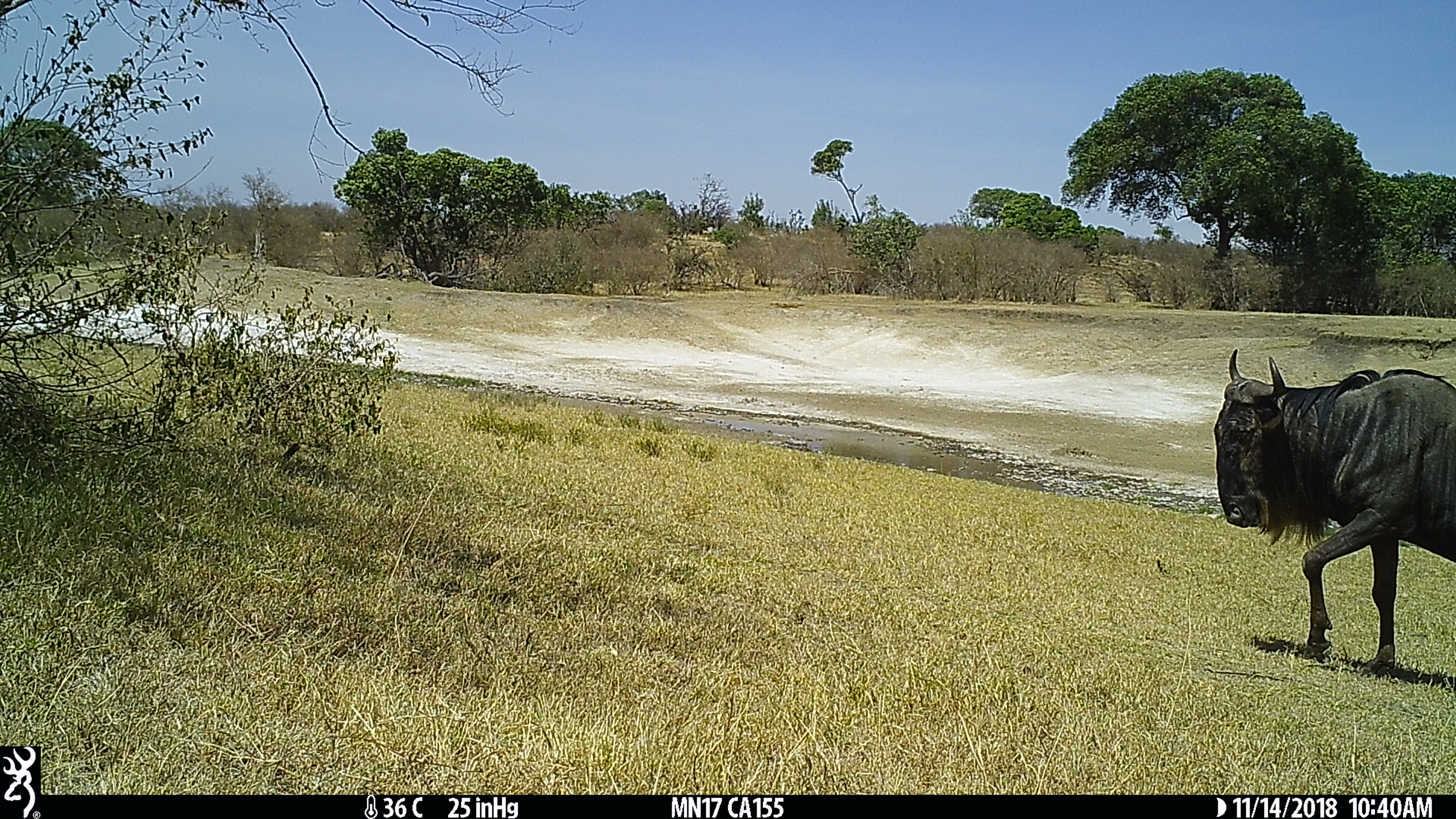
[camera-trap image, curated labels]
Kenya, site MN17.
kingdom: Animalia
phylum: Chordata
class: Mammalia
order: Artiodactyla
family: Bovidae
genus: Connochaetes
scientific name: Connochaetes taurinus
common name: blue wildebeest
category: wildebeest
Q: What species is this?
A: Wildebeest (blue wildebeest) (Connochaetes taurinus).